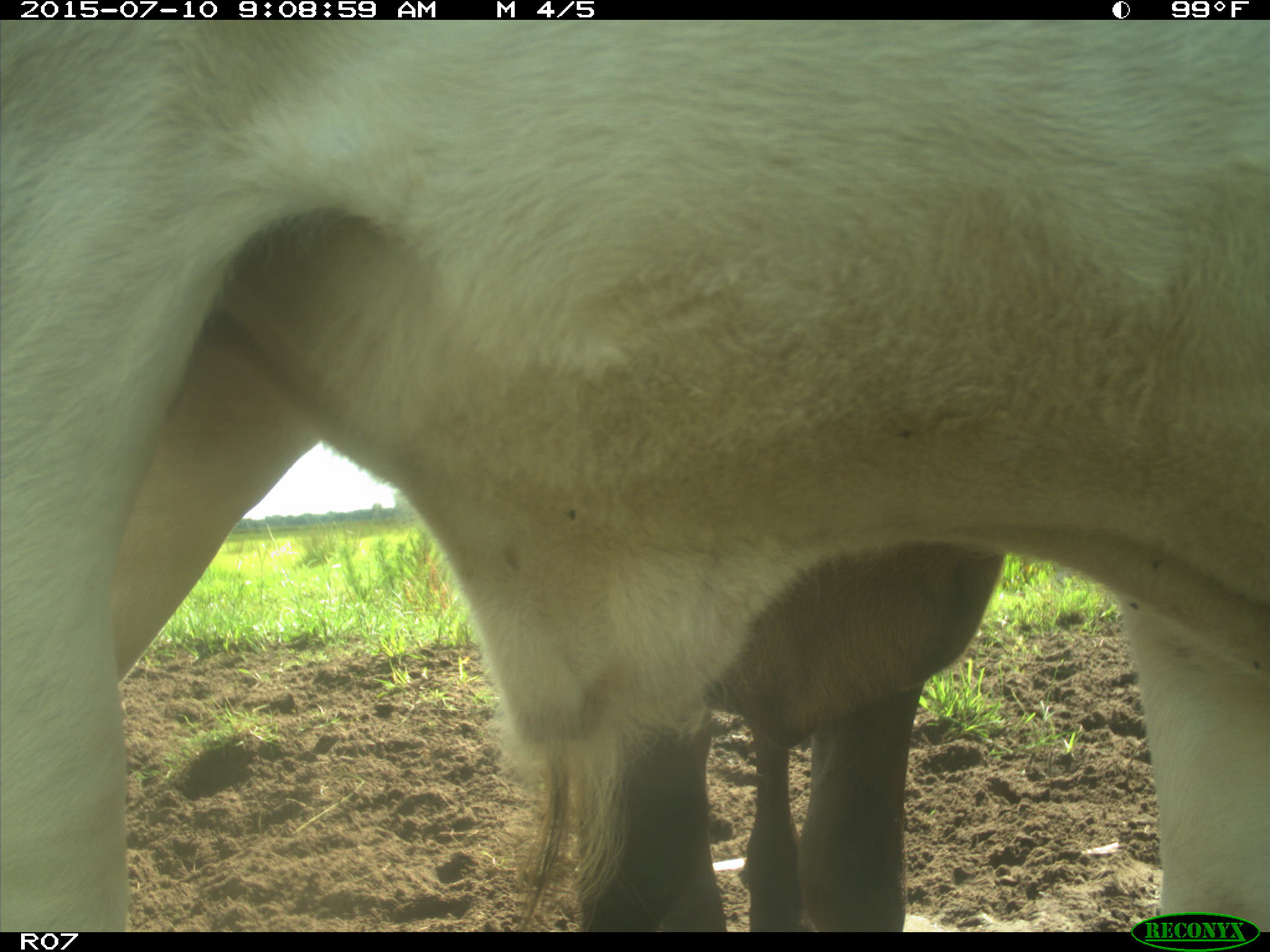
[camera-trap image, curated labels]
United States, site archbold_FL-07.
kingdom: Animalia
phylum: Chordata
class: Mammalia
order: Artiodactyla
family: Bovidae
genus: Bos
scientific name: Bos taurus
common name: domestic cow